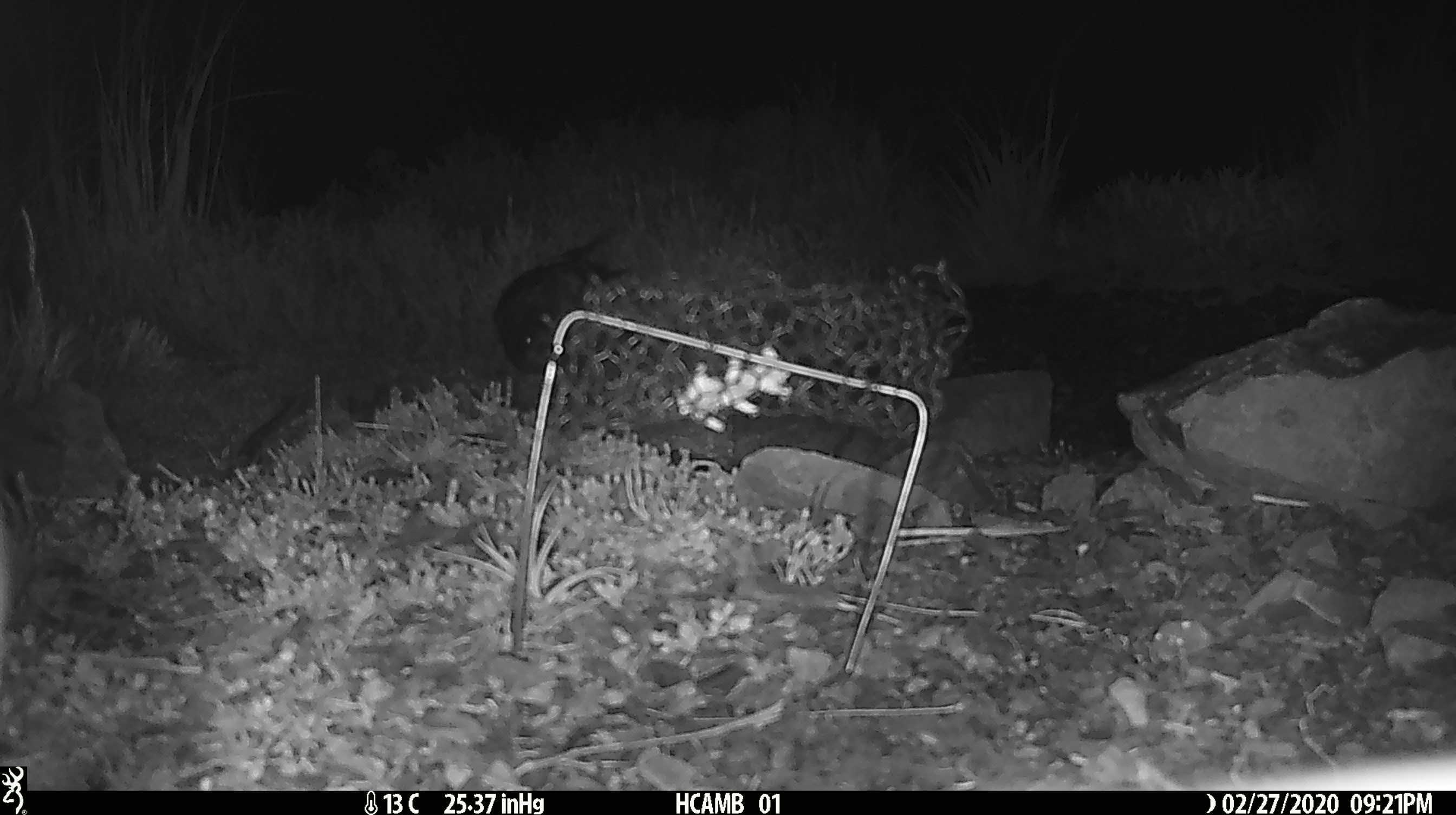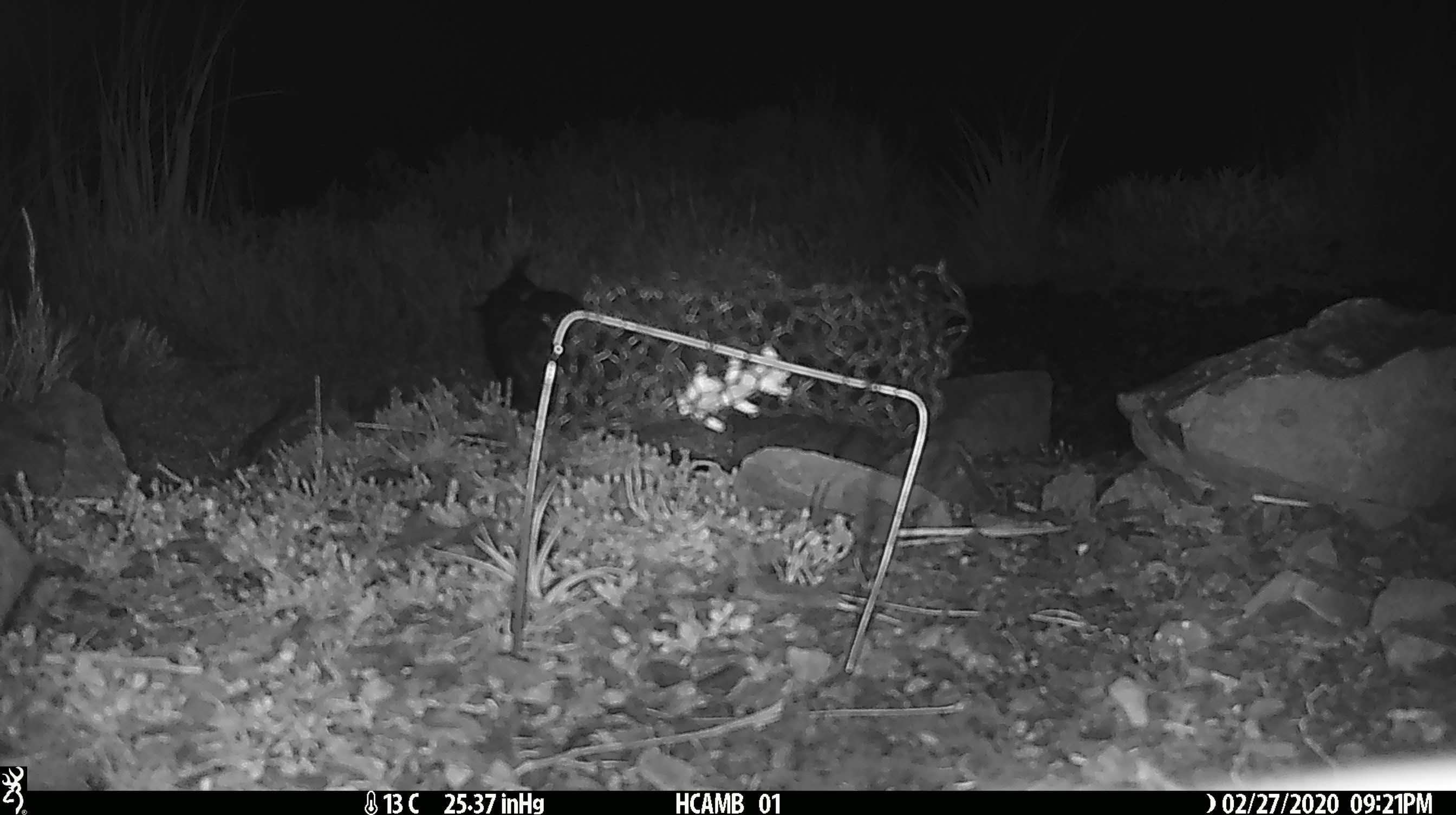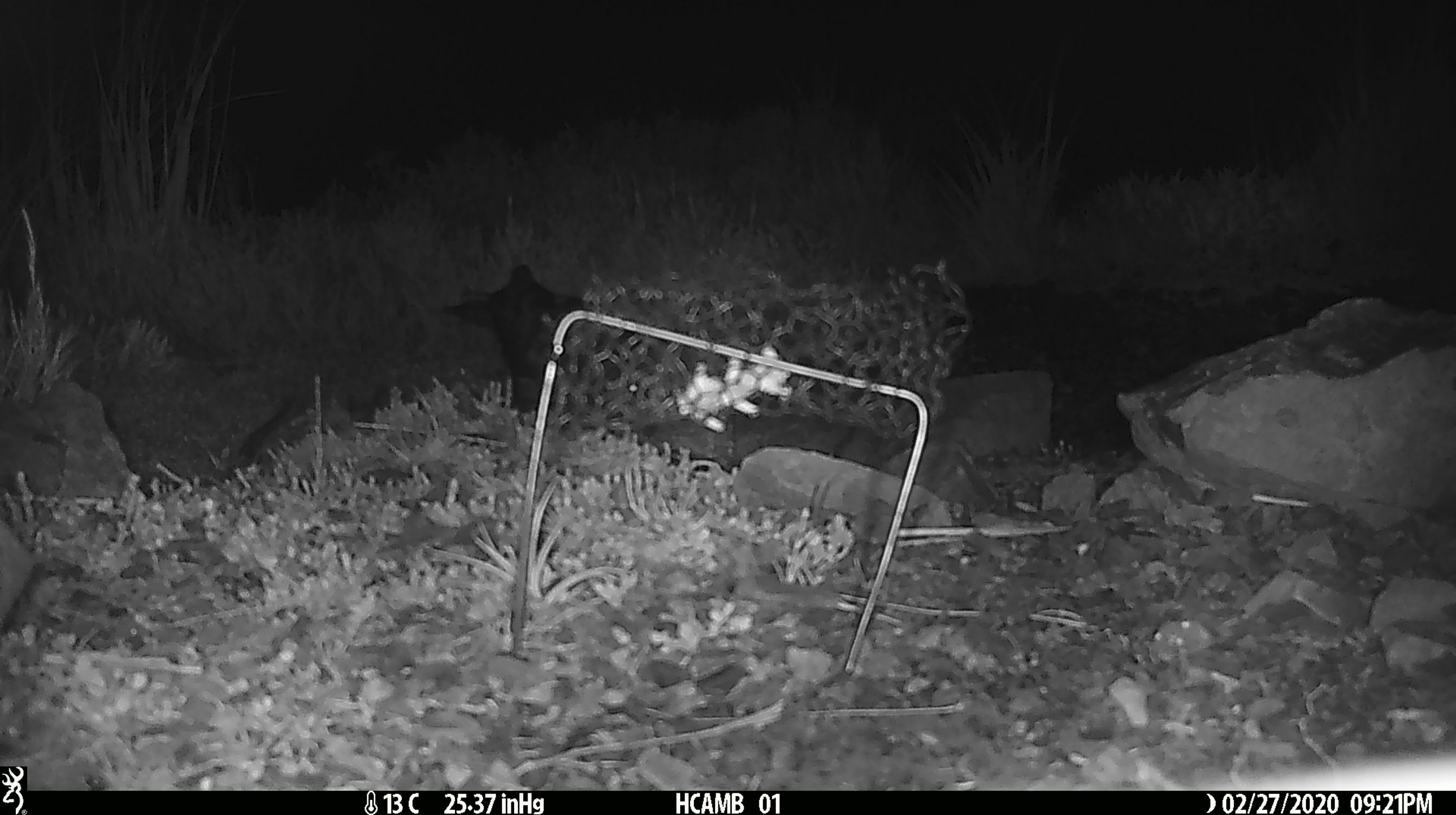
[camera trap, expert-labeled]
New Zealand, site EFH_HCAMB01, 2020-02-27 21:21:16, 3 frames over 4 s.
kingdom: Animalia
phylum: Chordata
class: Aves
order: Psittaciformes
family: Strigopidae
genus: Nestor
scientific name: Nestor notabilis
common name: kea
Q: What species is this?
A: Kea (Nestor notabilis).